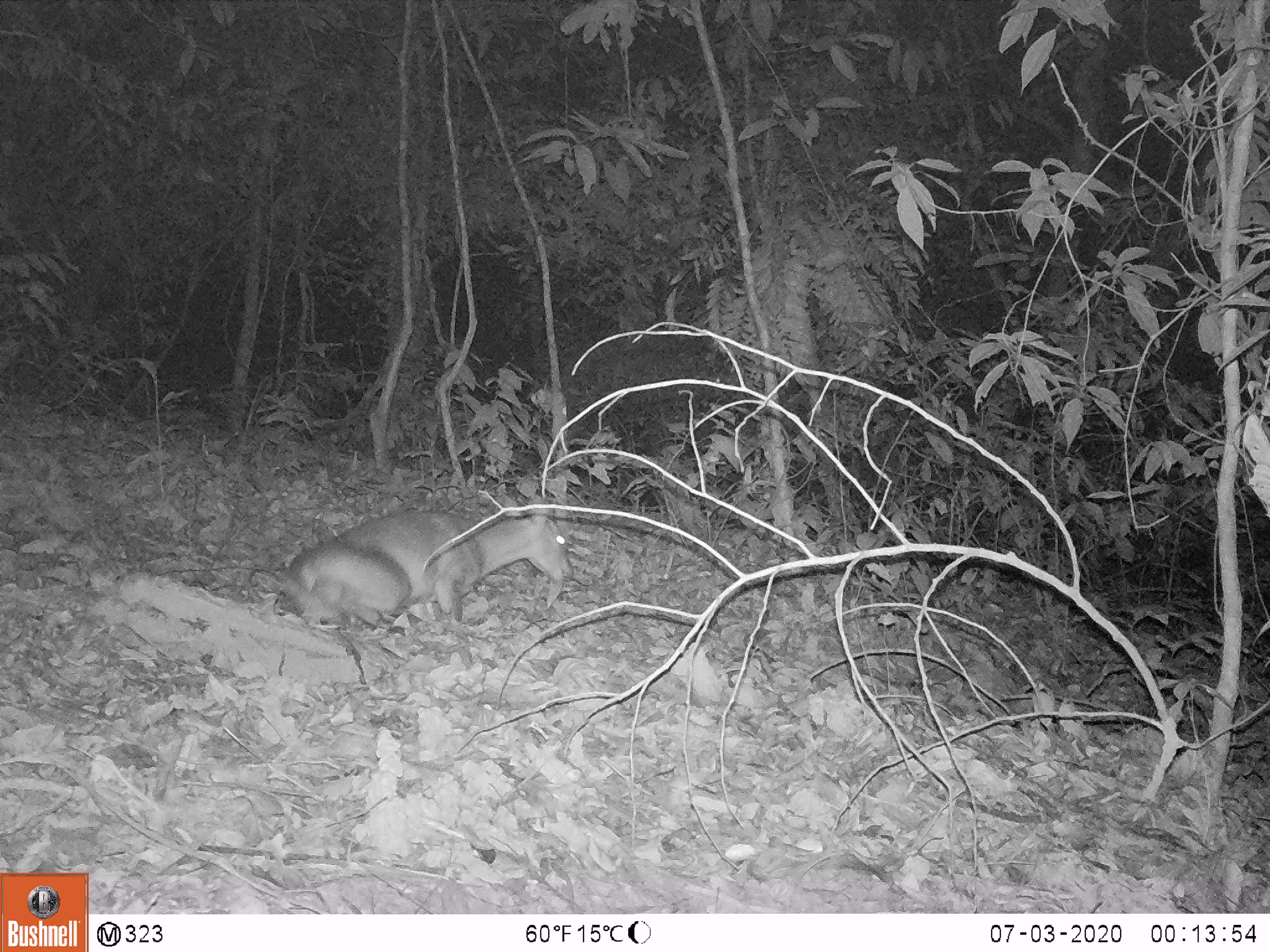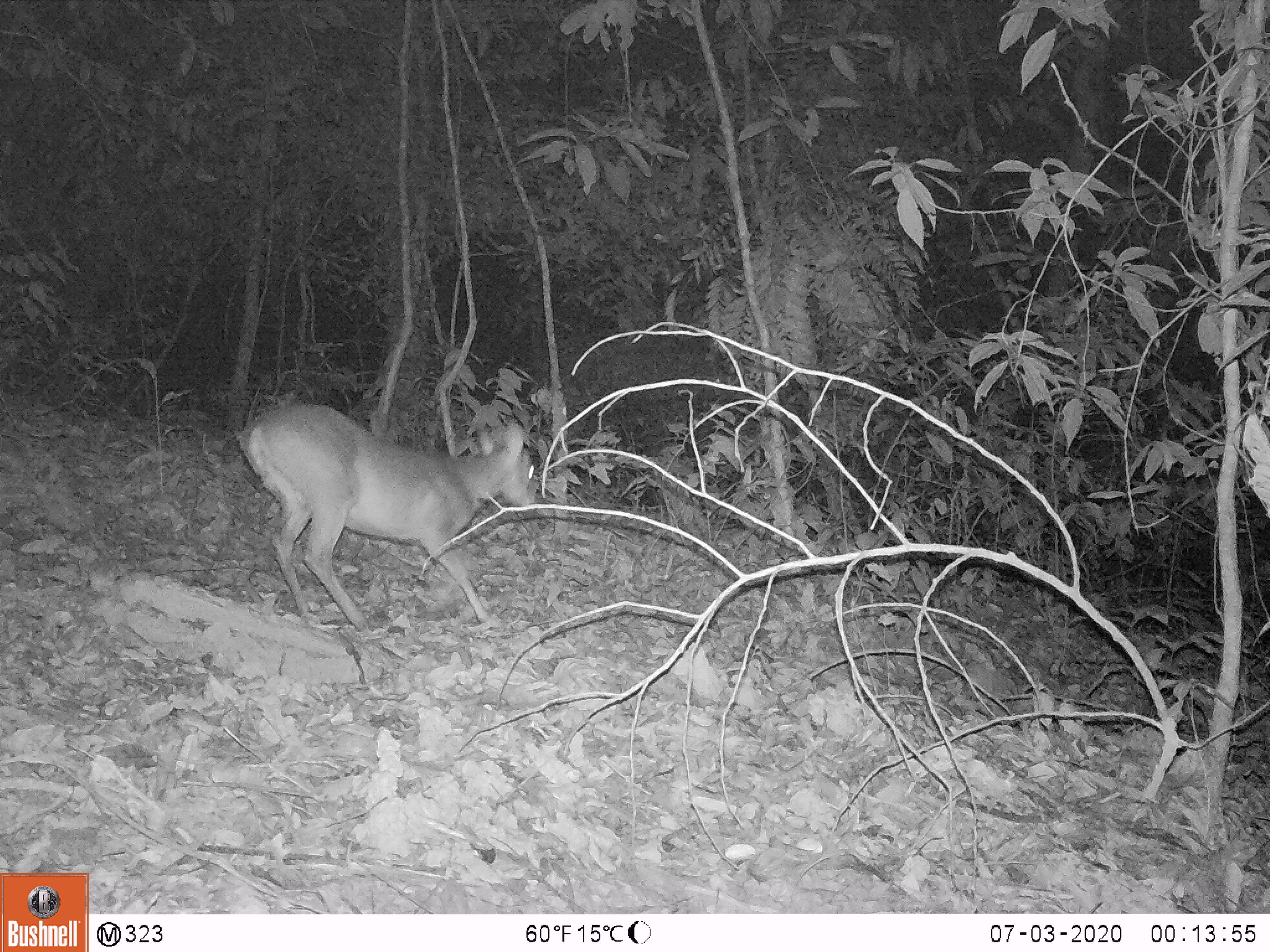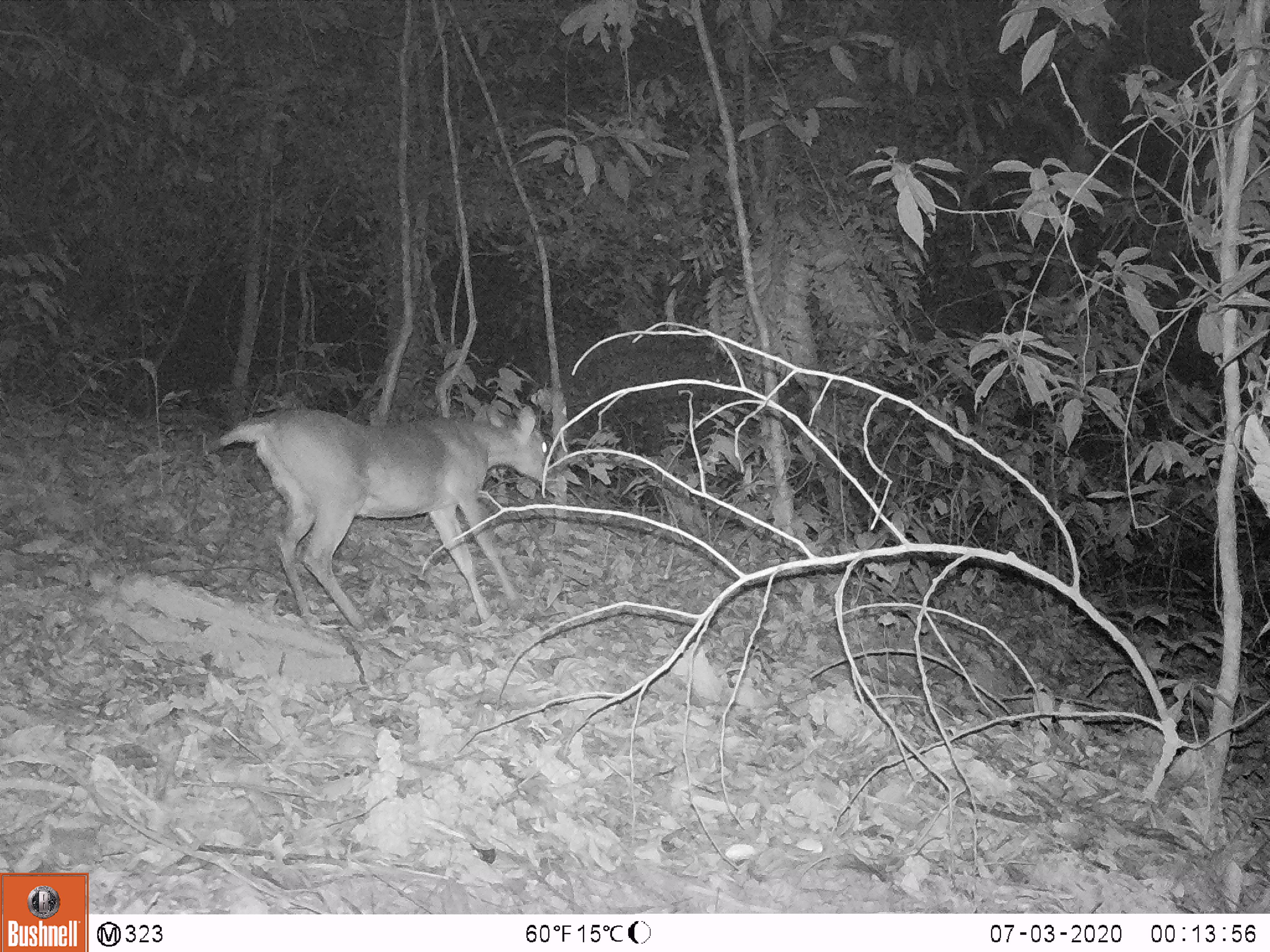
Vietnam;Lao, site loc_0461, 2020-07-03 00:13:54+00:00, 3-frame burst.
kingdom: Animalia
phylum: Chordata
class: Mammalia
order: Artiodactyla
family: Cervidae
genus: Muntiacus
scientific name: Muntiacus vuquangensis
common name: large-antlered muntjac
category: large antlered muntjac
Large antlered muntjac (large-antlered muntjac) (Muntiacus vuquangensis). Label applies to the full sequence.